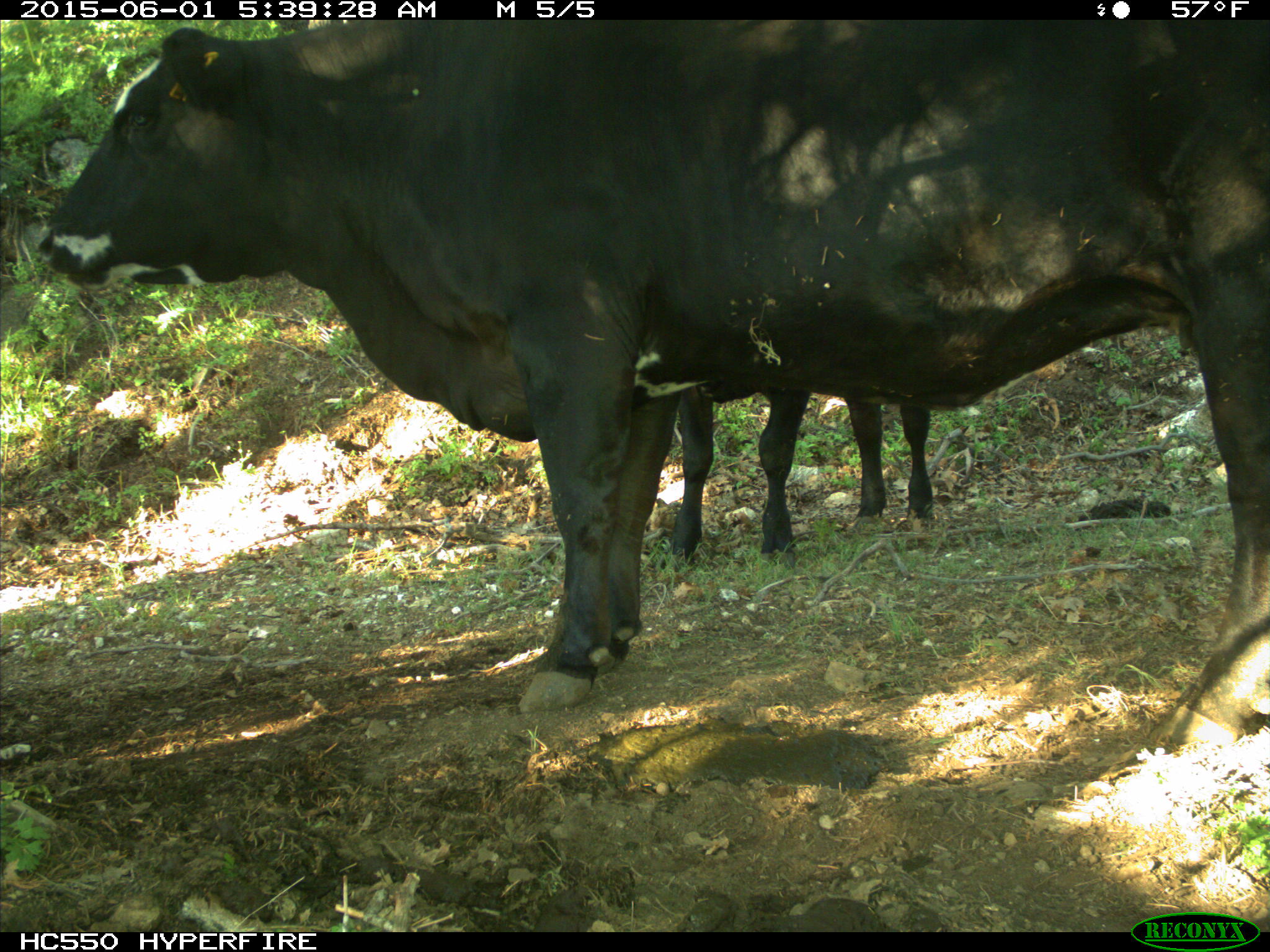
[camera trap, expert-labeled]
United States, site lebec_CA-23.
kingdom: Animalia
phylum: Chordata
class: Mammalia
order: Artiodactyla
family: Bovidae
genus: Bos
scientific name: Bos taurus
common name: domestic cow